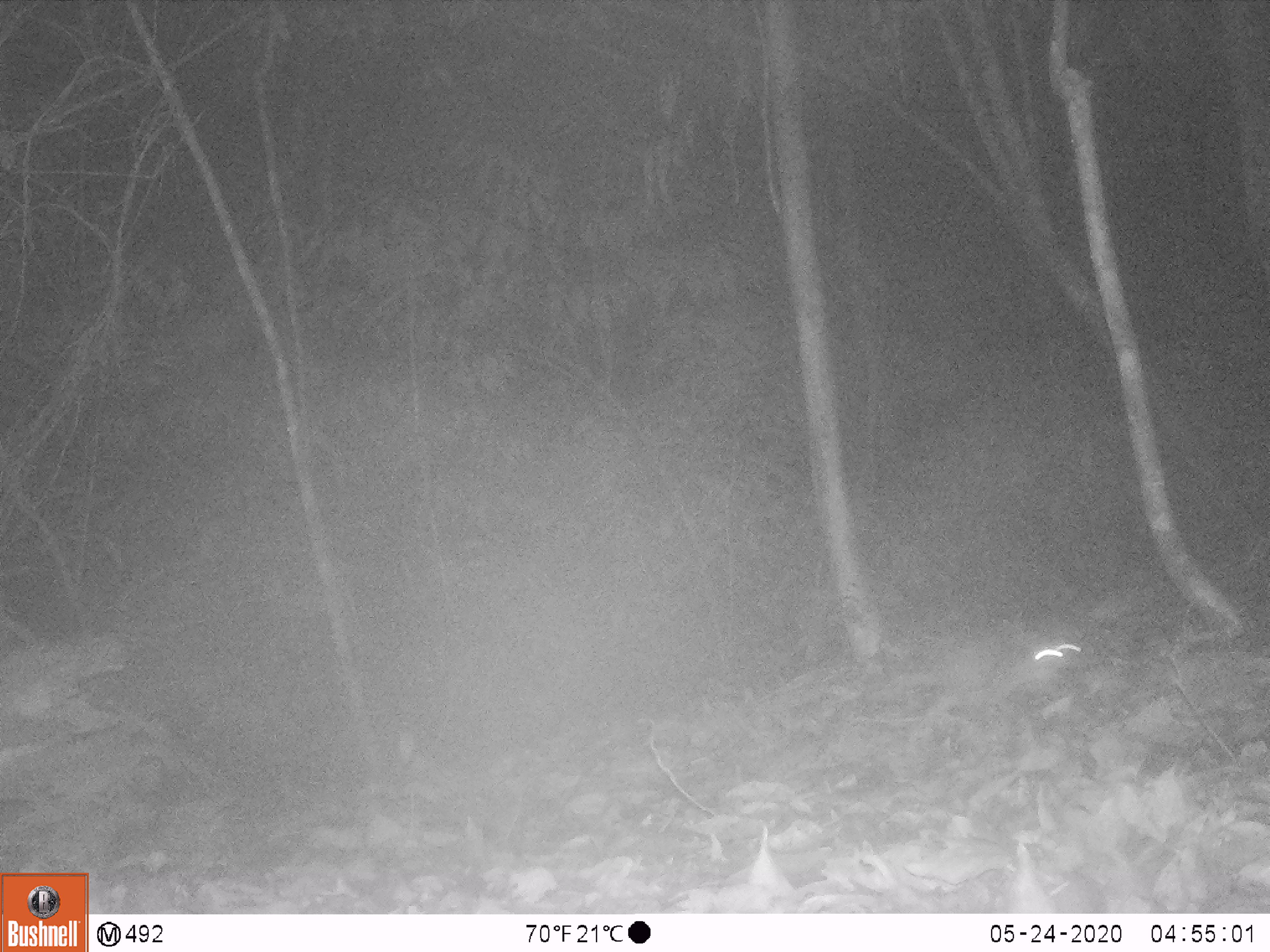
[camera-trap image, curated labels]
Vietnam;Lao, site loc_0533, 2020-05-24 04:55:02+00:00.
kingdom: Animalia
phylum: Chordata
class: Mammalia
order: Rodentia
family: Muridae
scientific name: Muridae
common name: old-world mice and rats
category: unidentified murid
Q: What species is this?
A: Unidentified murid (old-world mice and rats) (Muridae).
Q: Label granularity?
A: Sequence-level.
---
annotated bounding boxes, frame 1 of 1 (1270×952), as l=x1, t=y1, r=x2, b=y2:
unidentified murid: l=909, t=639, r=1094, b=741